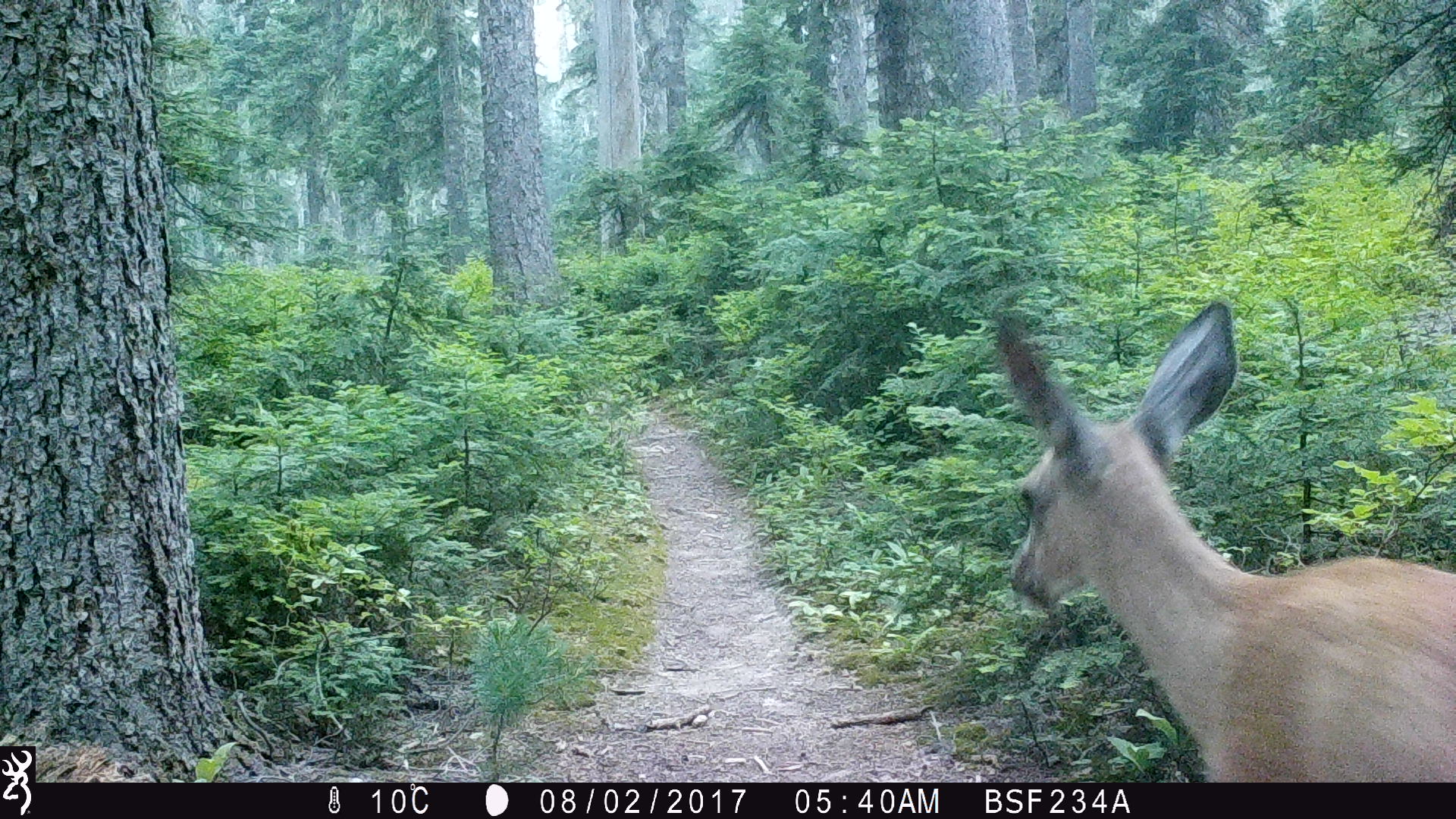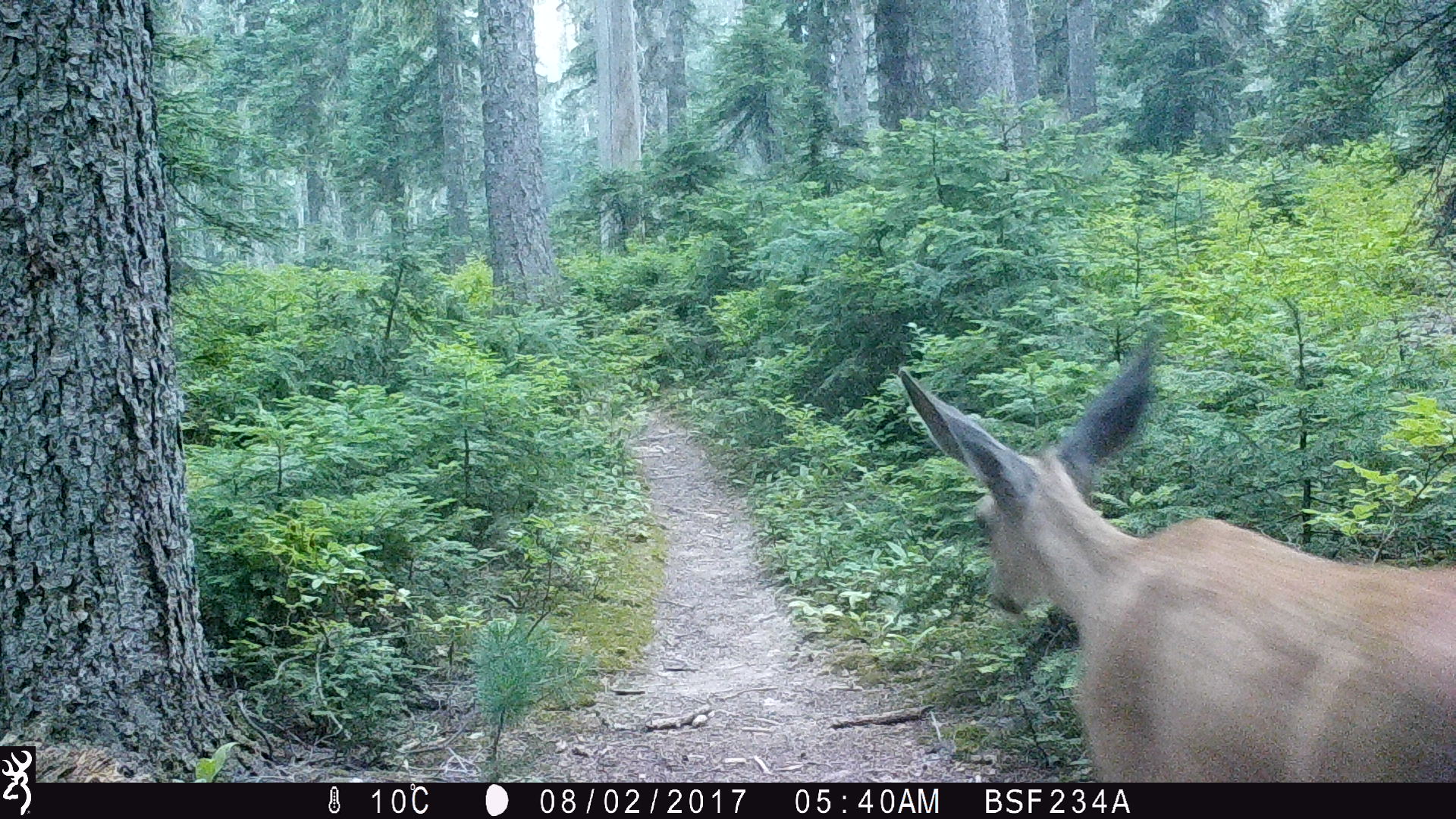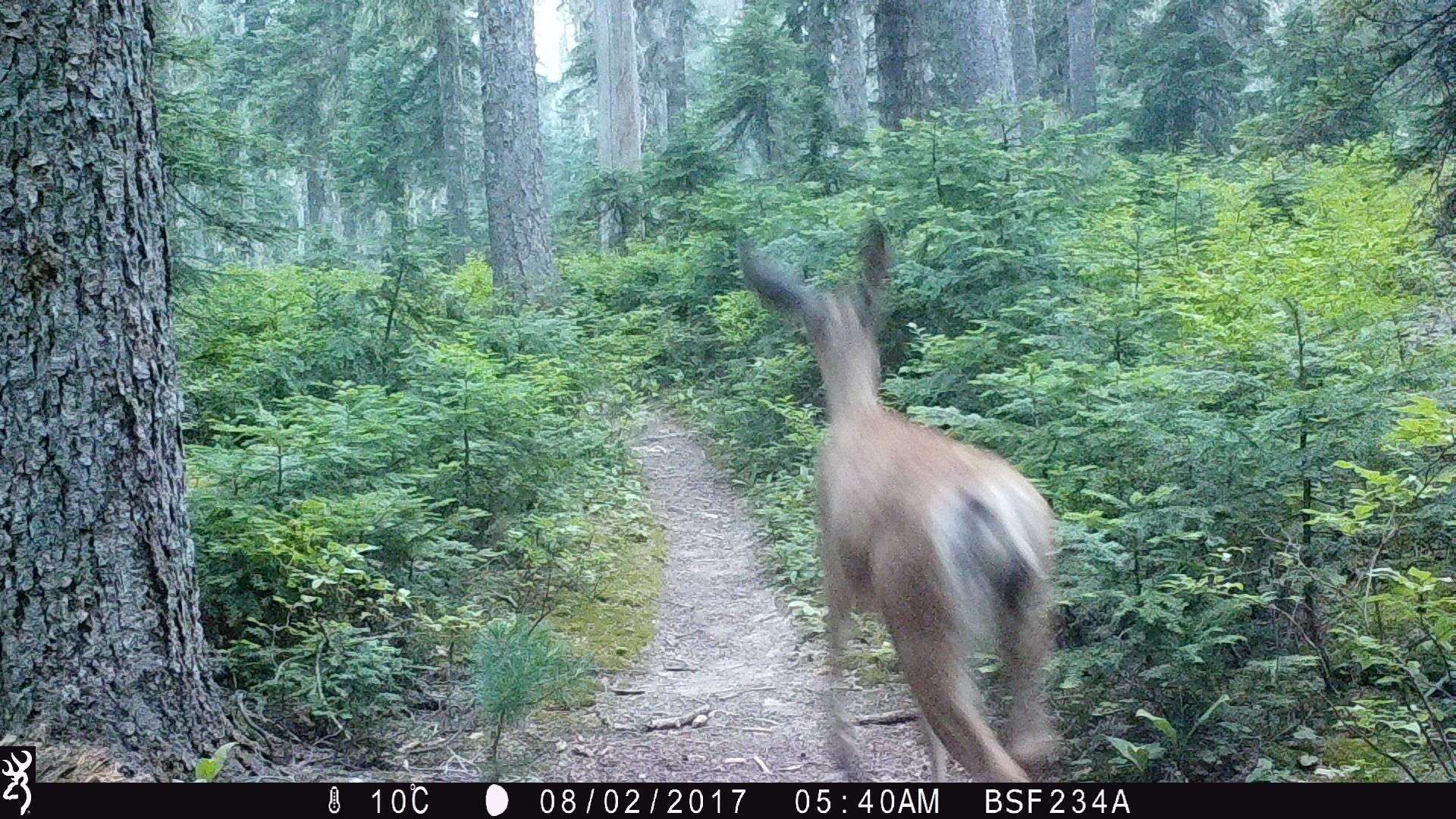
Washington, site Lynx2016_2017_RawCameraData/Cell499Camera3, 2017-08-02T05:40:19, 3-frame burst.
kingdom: Animalia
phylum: Chordata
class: Mammalia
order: Artiodactyla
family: Cervidae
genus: Odocoileus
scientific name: Odocoileus hemionus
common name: mule deer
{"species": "Odocoileus hemionus (mule deer)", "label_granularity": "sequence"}